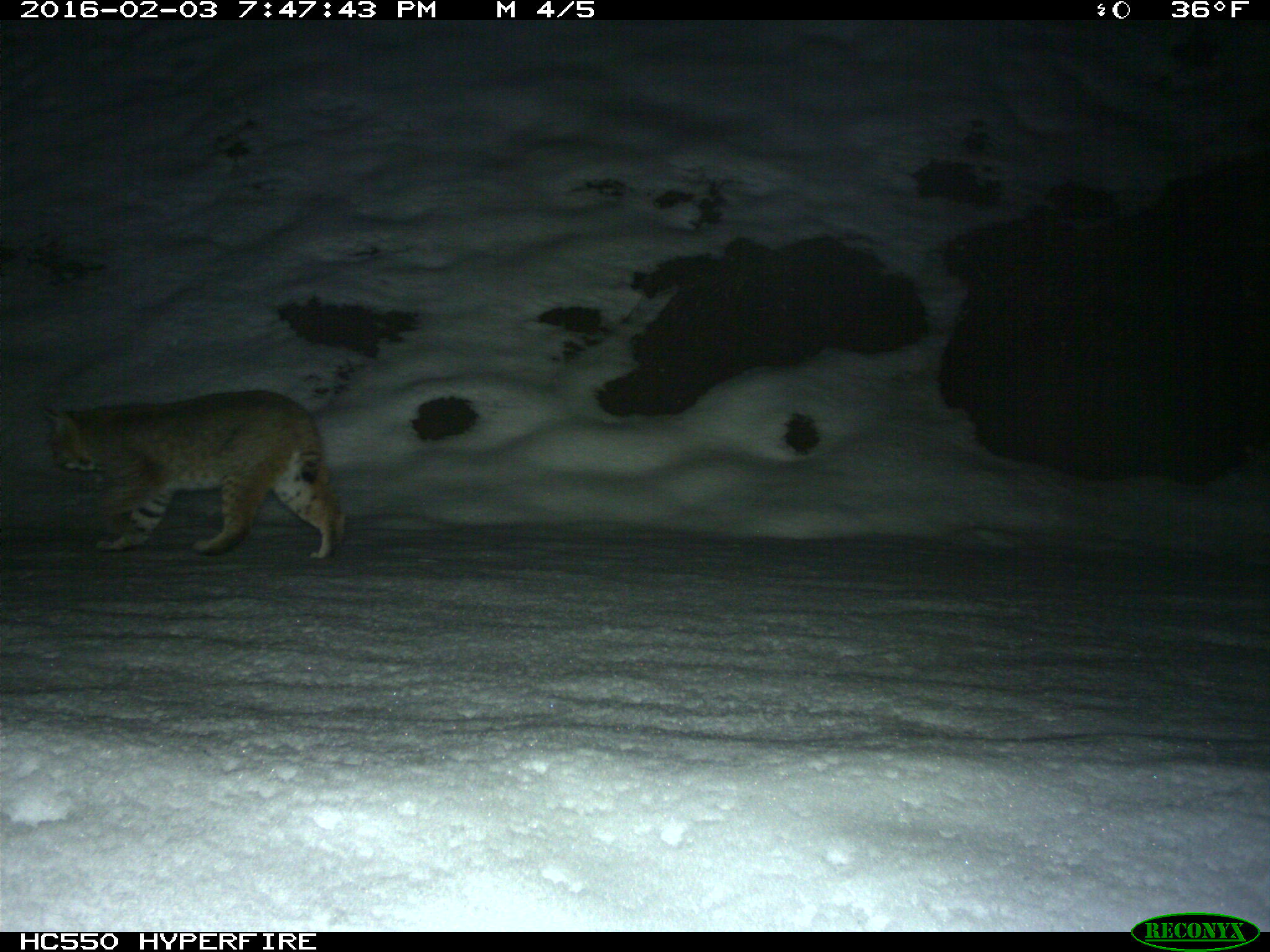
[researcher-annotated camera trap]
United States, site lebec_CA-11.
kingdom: Animalia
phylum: Chordata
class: Mammalia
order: Carnivora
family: Felidae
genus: Lynx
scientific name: Lynx rufus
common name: bobcat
Lynx rufus (bobcat).